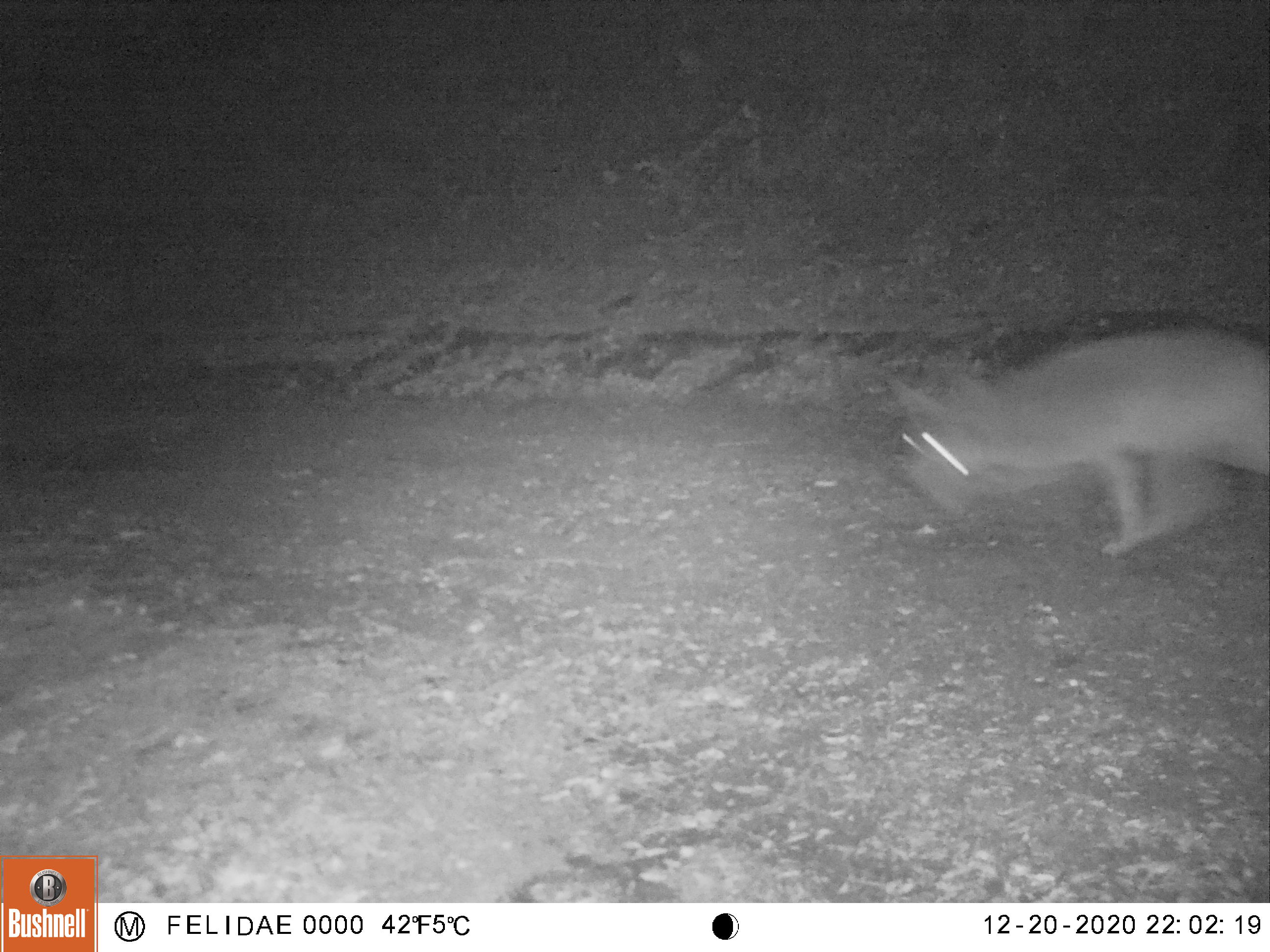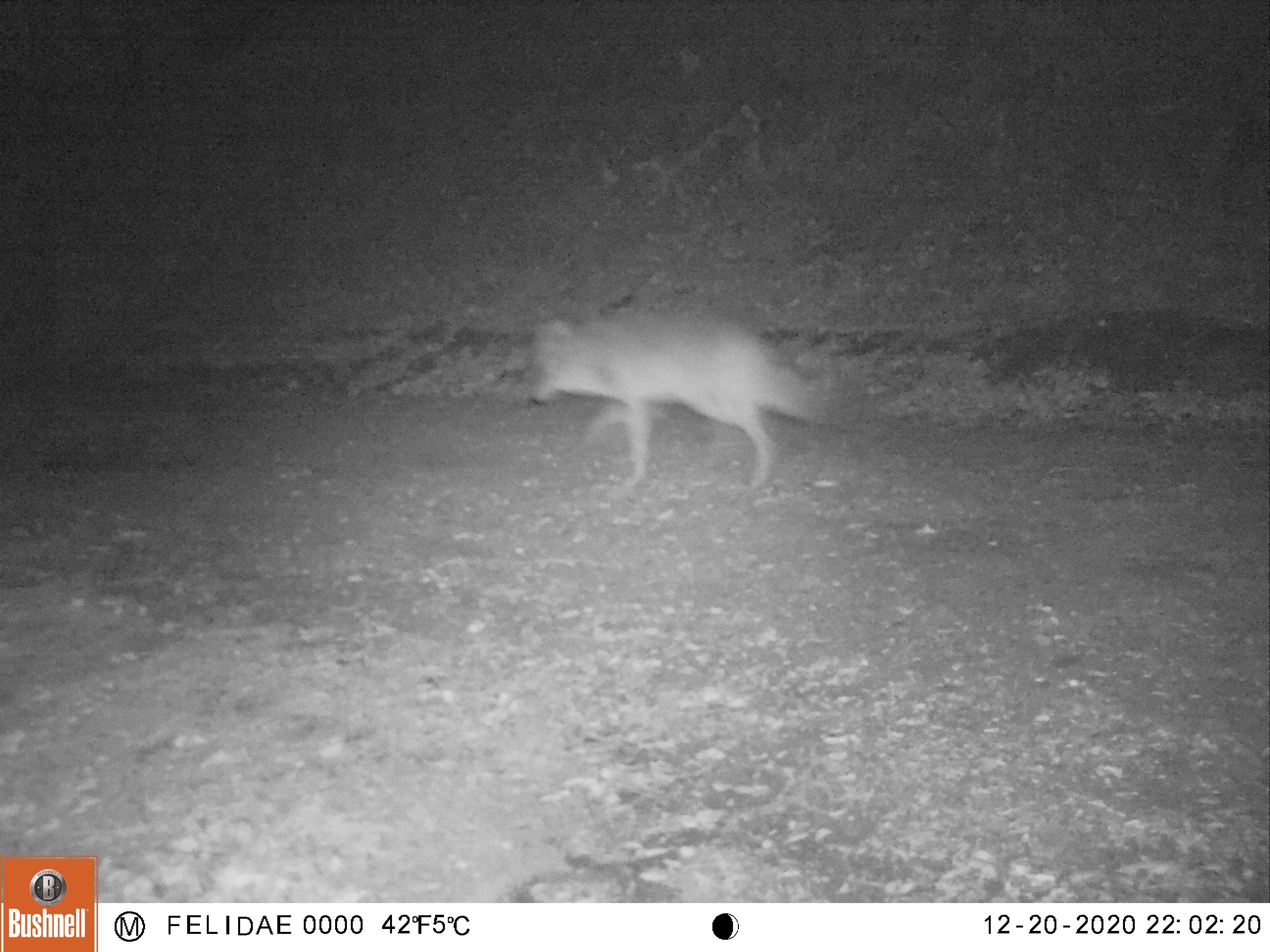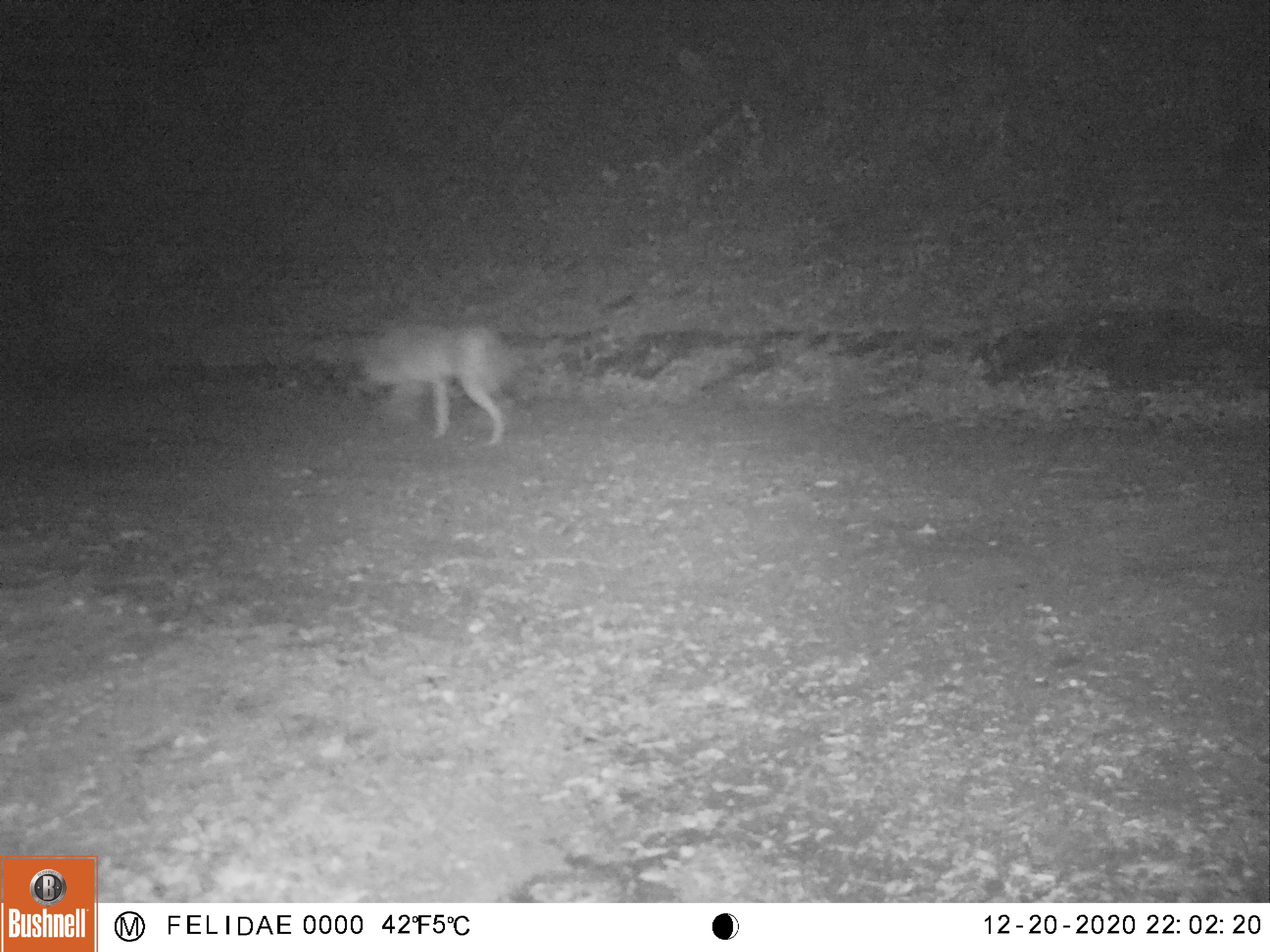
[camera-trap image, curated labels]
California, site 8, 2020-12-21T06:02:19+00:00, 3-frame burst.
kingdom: Animalia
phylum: Chordata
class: Mammalia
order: Carnivora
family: Canidae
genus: Canis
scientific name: Canis latrans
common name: coyote